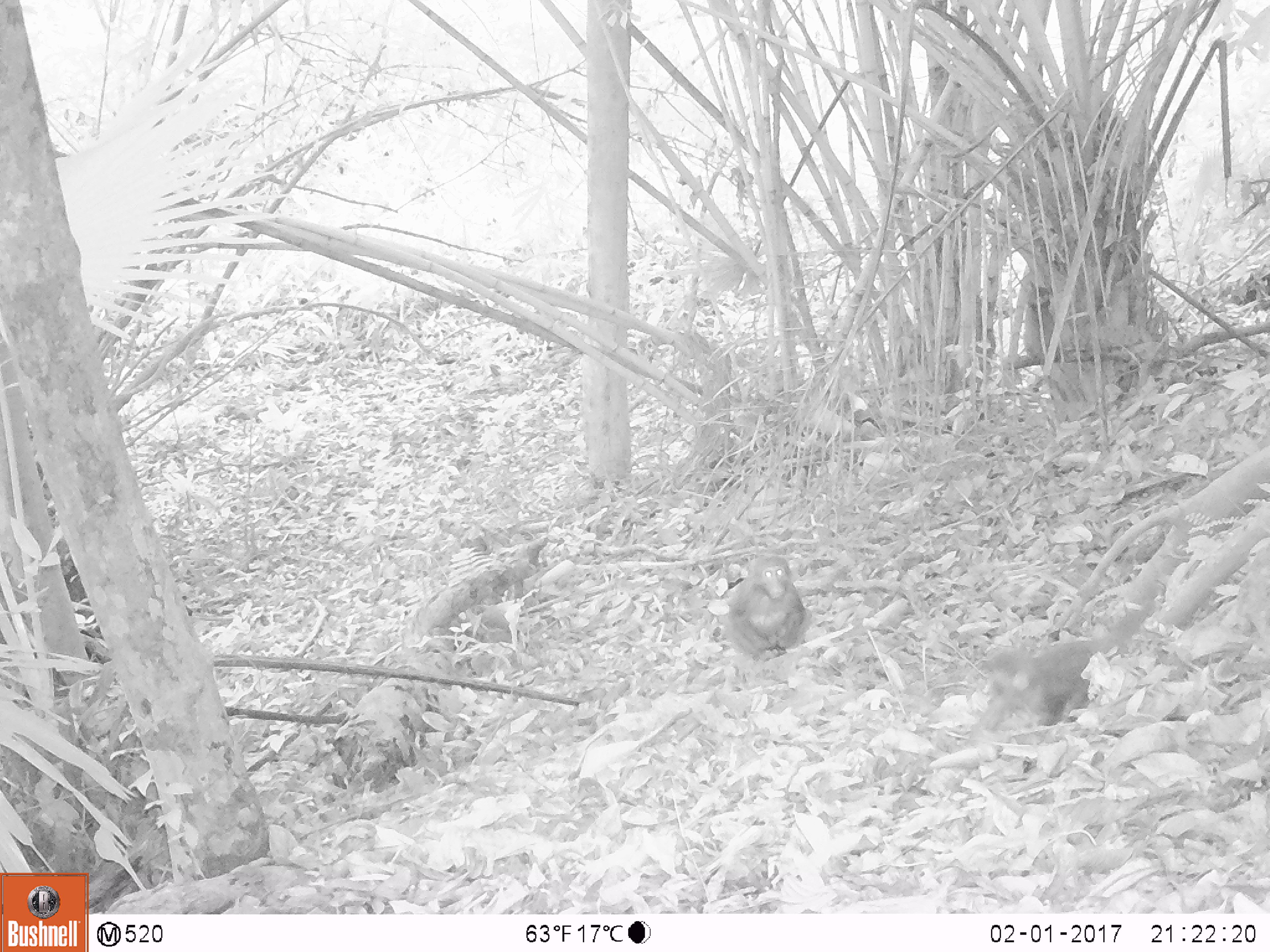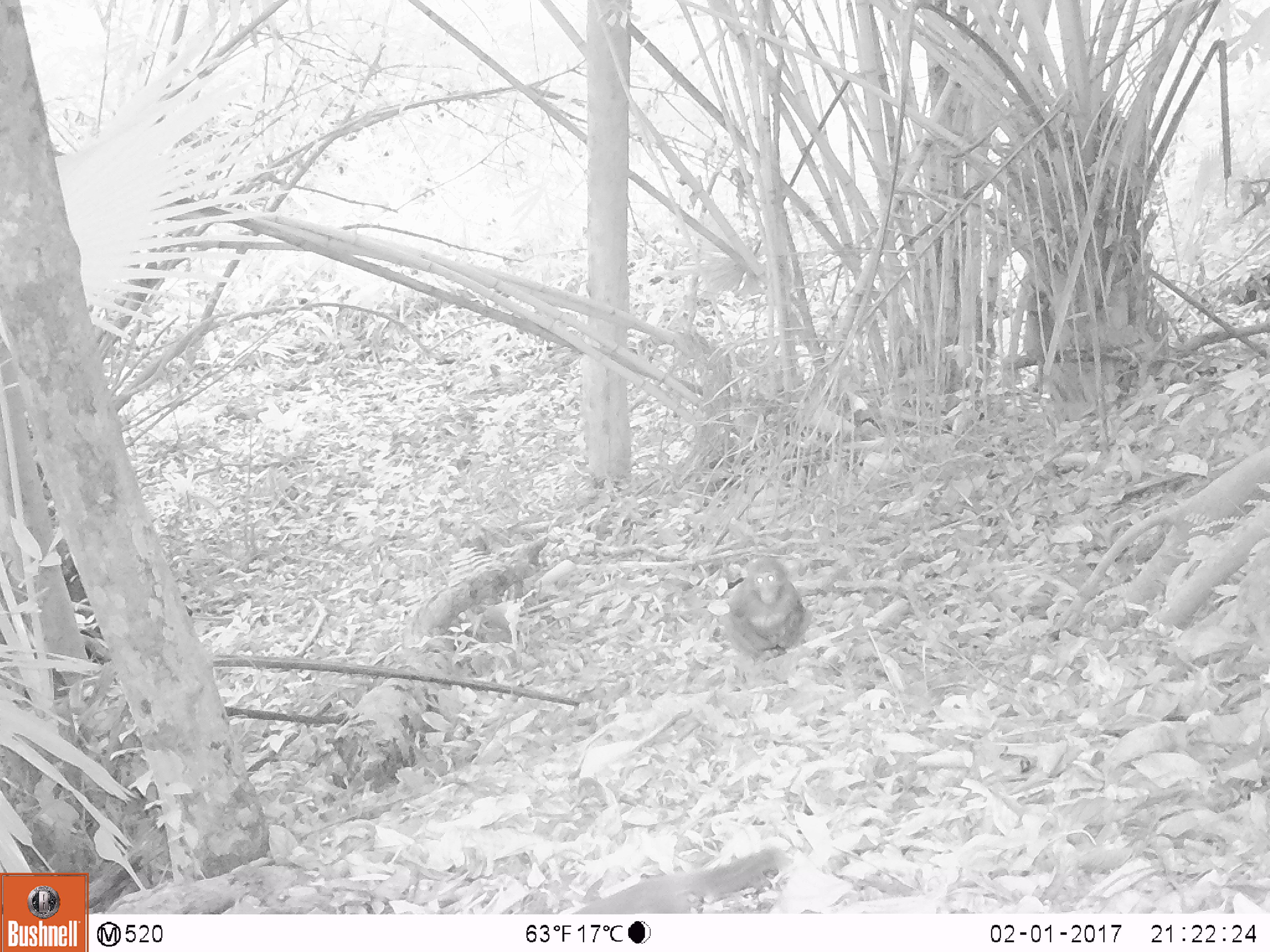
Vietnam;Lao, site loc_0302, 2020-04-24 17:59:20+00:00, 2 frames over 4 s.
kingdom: Animalia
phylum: Chordata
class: Mammalia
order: Primates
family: Cercopithecidae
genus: Macaca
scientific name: Macaca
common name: macaques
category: assam or rhesus macaque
Assam or rhesus macaque (macaques) (Macaca). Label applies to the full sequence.